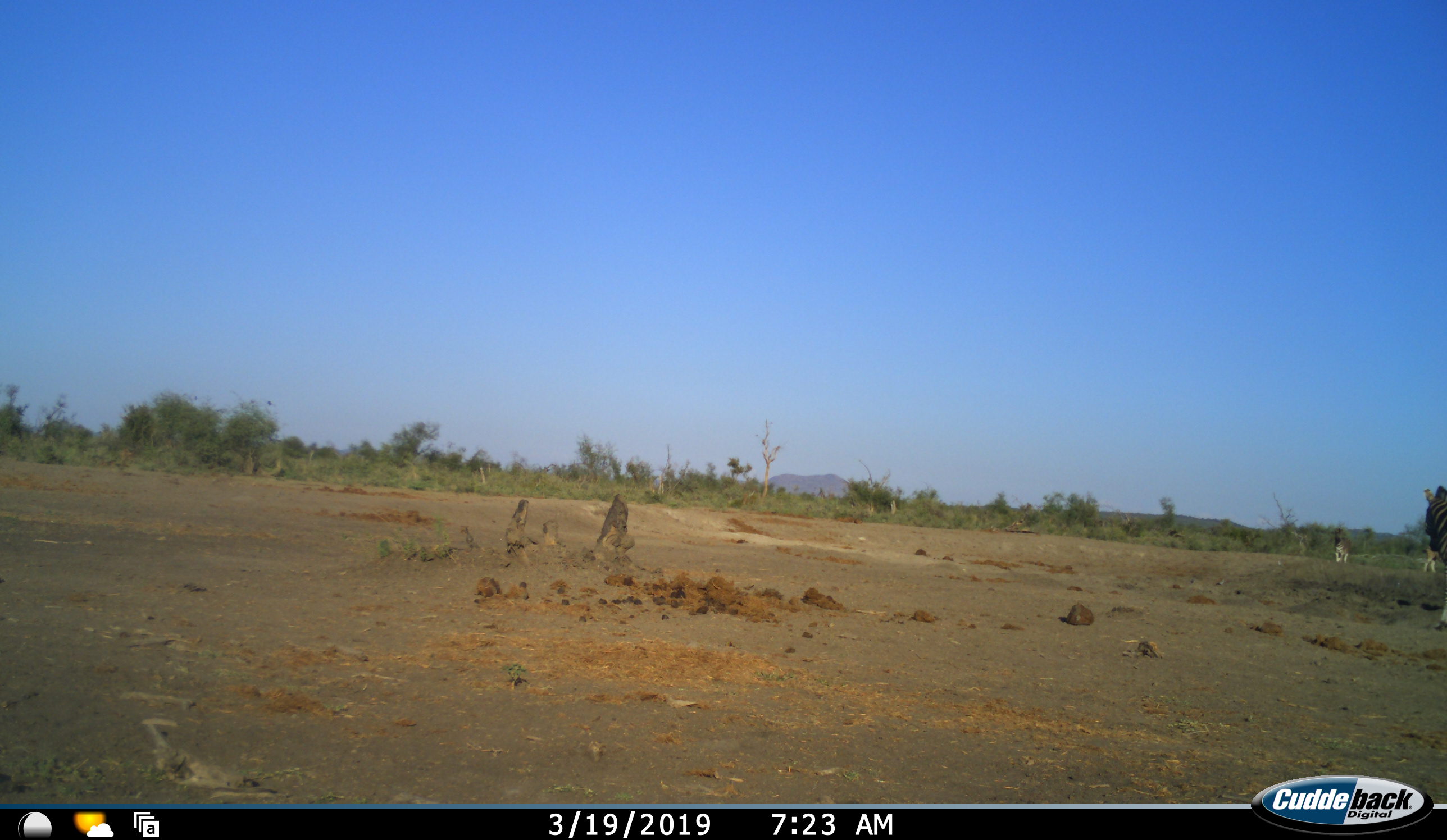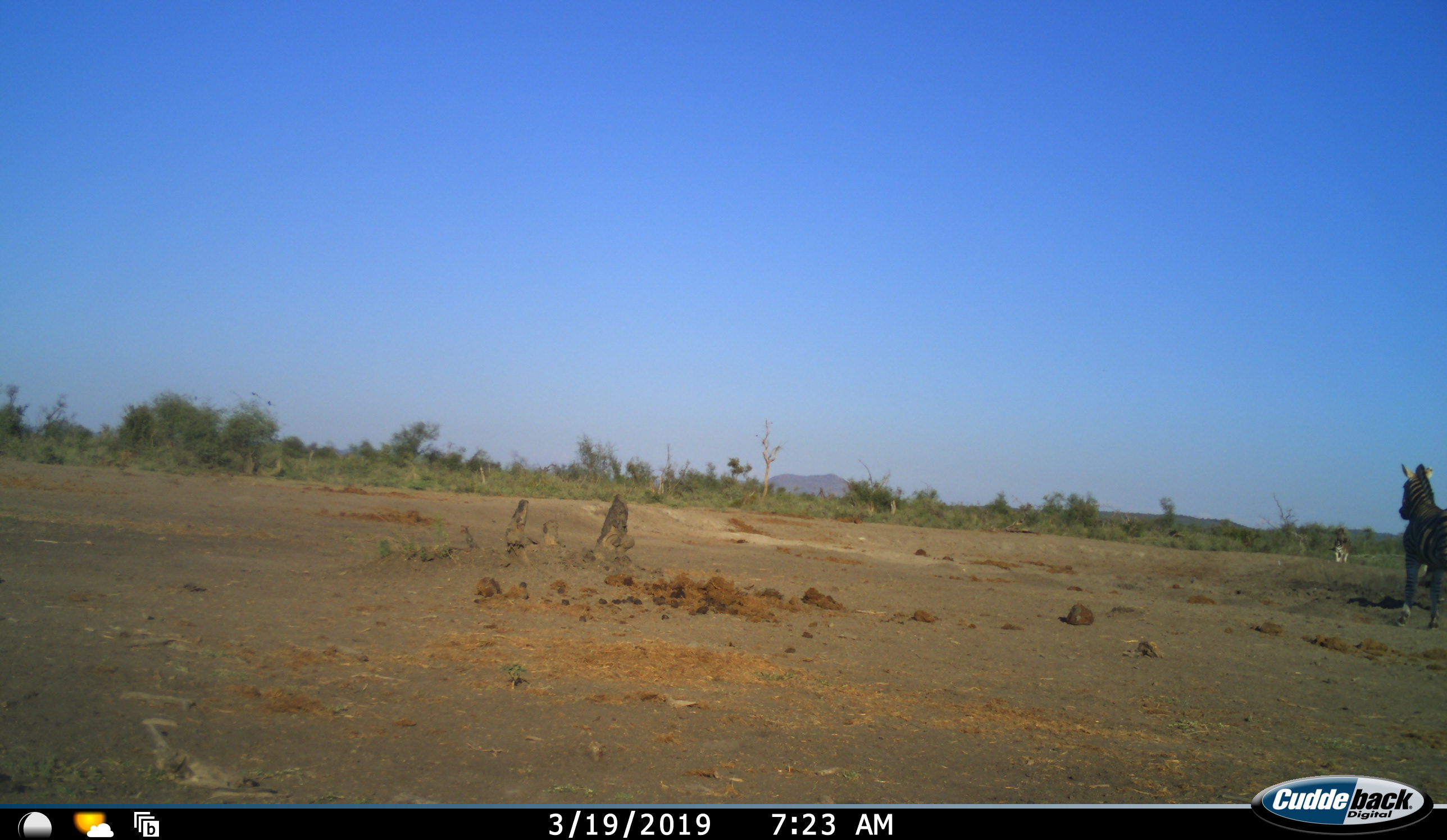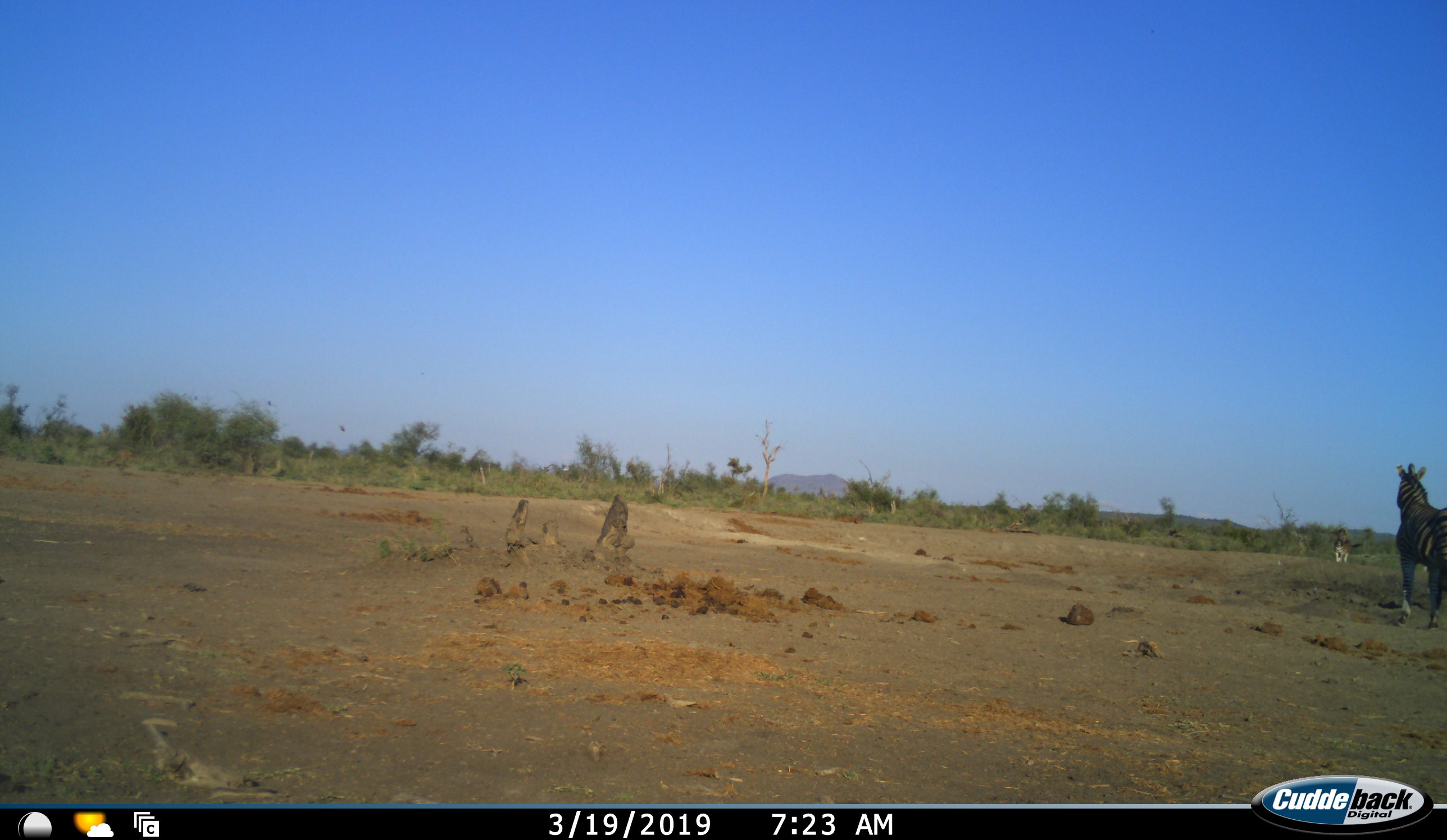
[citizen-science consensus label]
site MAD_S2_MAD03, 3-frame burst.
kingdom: Animalia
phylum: Chordata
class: Mammalia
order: Perissodactyla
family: Equidae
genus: Equus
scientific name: Equus quagga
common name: plains zebra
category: zebraplains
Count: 3.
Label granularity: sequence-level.